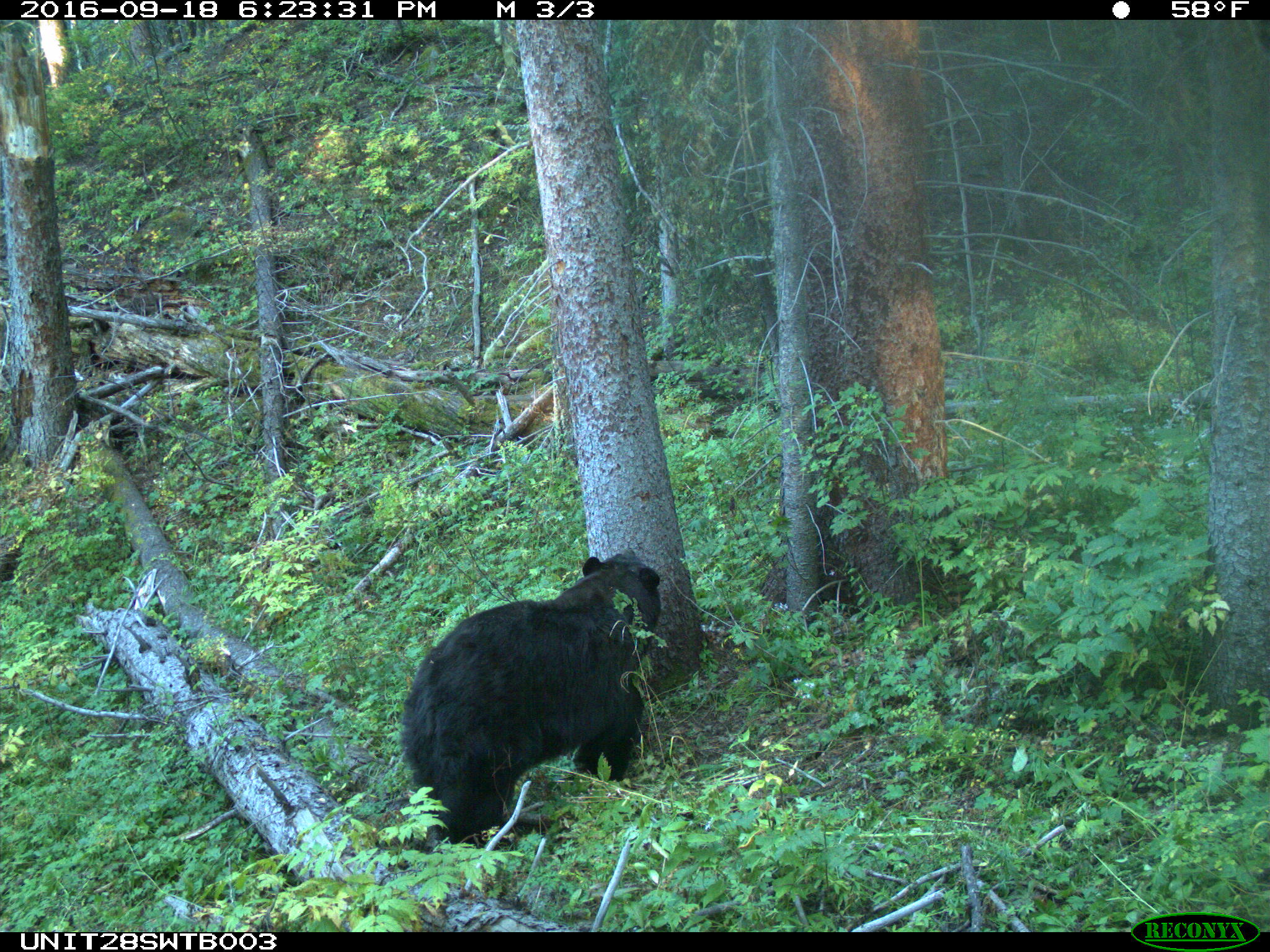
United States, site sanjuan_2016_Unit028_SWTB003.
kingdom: Animalia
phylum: Chordata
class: Mammalia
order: Carnivora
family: Ursidae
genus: Ursus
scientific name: Ursus americanus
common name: american black bear